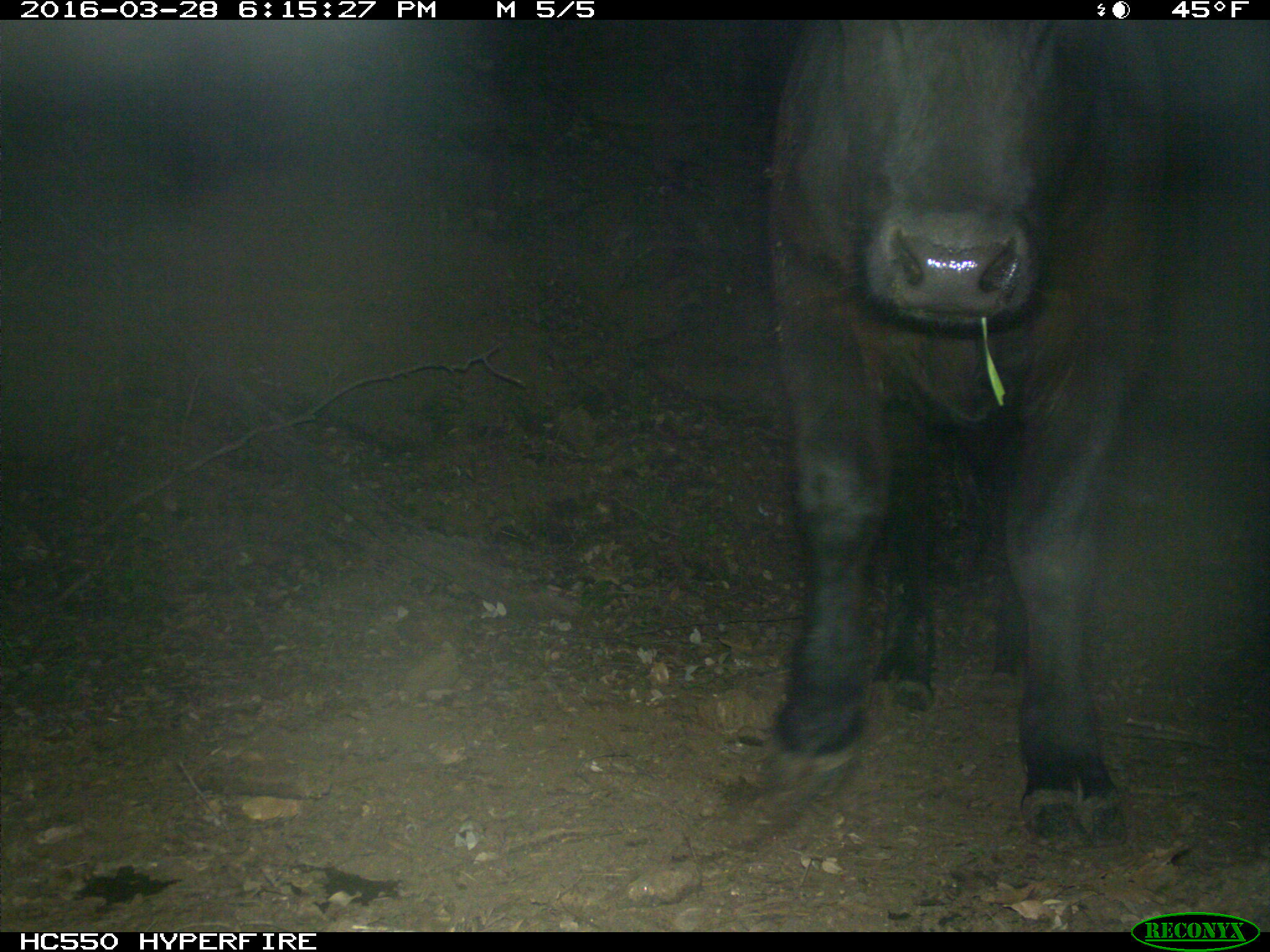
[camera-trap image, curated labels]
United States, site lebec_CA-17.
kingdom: Animalia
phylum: Chordata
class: Mammalia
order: Artiodactyla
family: Bovidae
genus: Bos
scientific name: Bos taurus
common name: domestic cow